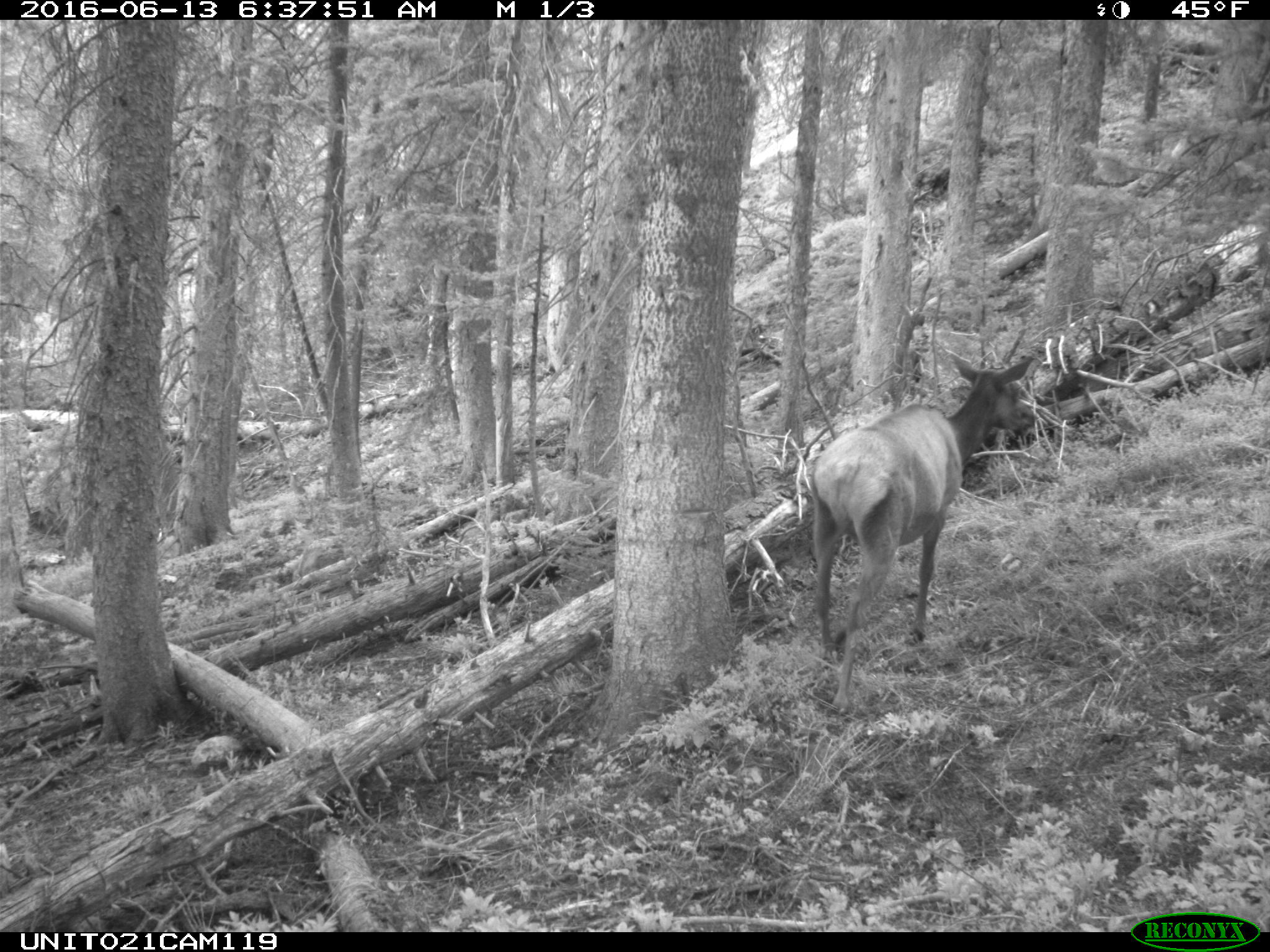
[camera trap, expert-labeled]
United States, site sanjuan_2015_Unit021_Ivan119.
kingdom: Animalia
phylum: Chordata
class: Mammalia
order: Artiodactyla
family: Cervidae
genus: Cervus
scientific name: Cervus elaphus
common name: red deer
Cervus elaphus (red deer).